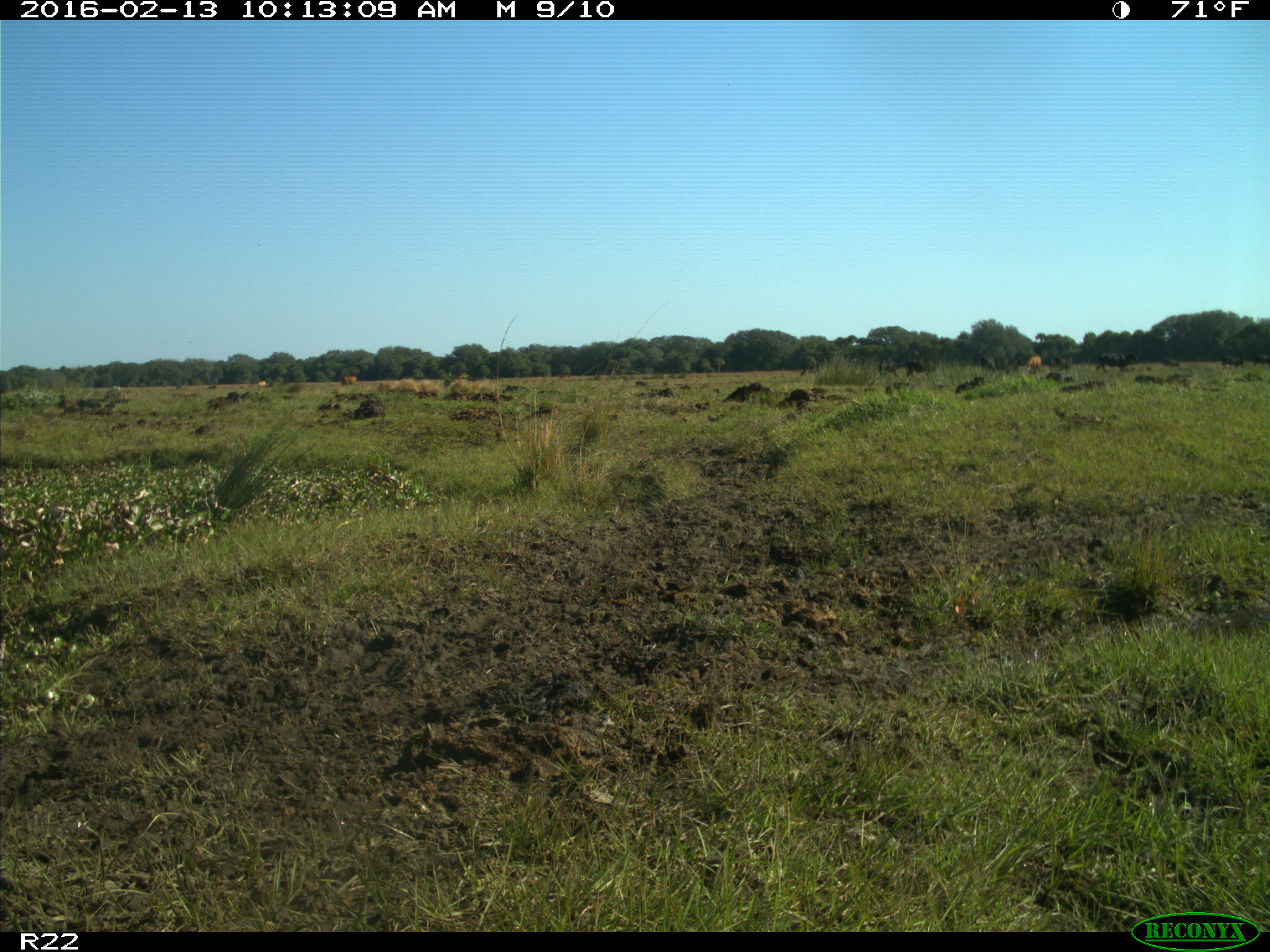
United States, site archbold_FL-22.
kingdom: Animalia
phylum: Chordata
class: Mammalia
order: Artiodactyla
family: Bovidae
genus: Bos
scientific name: Bos taurus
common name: domestic cow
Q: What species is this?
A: Bos taurus (domestic cow).